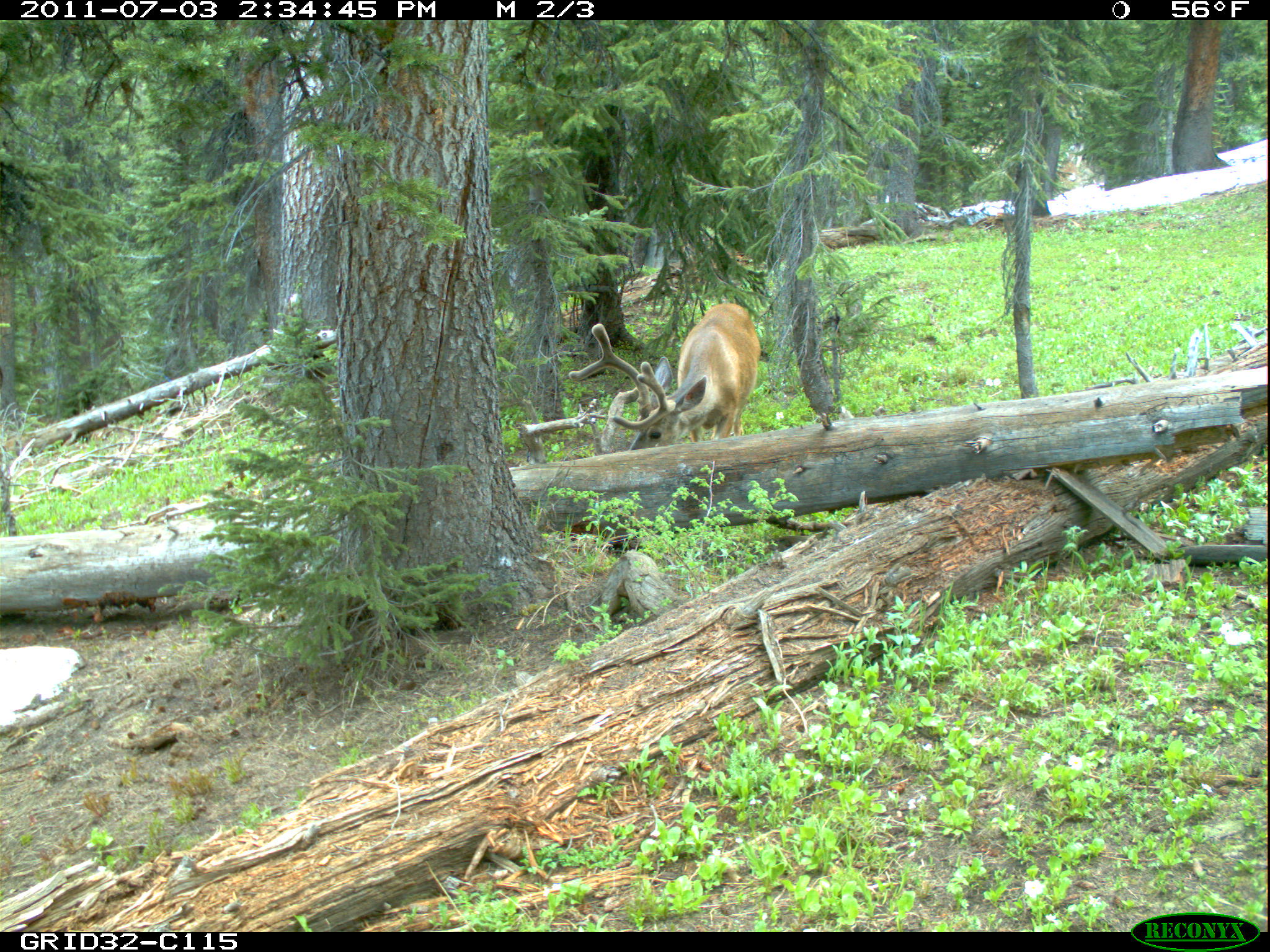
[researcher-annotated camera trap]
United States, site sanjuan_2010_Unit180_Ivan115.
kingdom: Animalia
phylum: Chordata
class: Mammalia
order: Artiodactyla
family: Cervidae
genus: Odocoileus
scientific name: Odocoileus hemionus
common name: mule deer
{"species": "Odocoileus hemionus (mule deer)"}